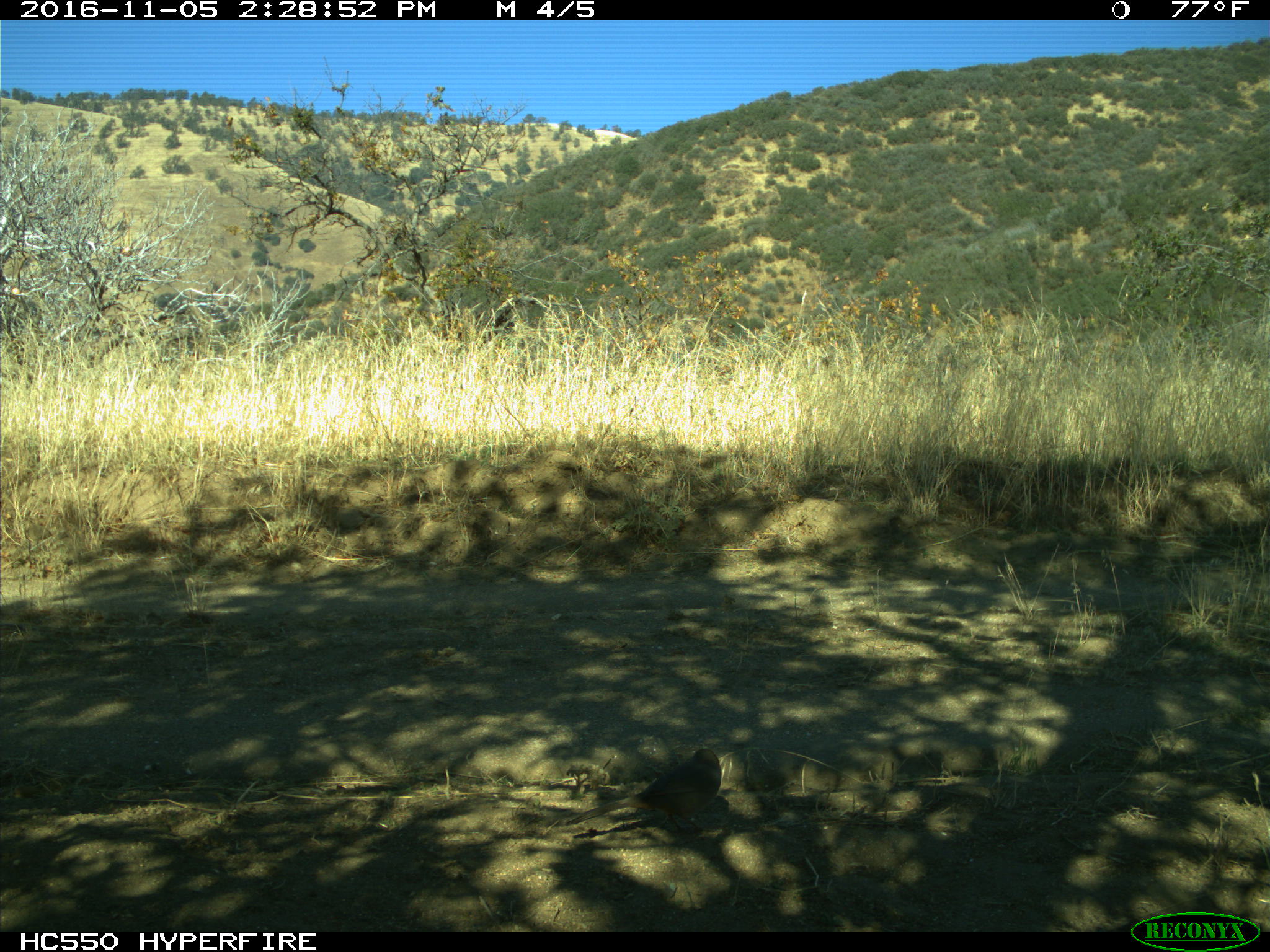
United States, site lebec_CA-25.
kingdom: Animalia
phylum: Chordata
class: Aves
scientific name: Aves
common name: birds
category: unidentified bird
Unidentified bird (birds) (Aves).